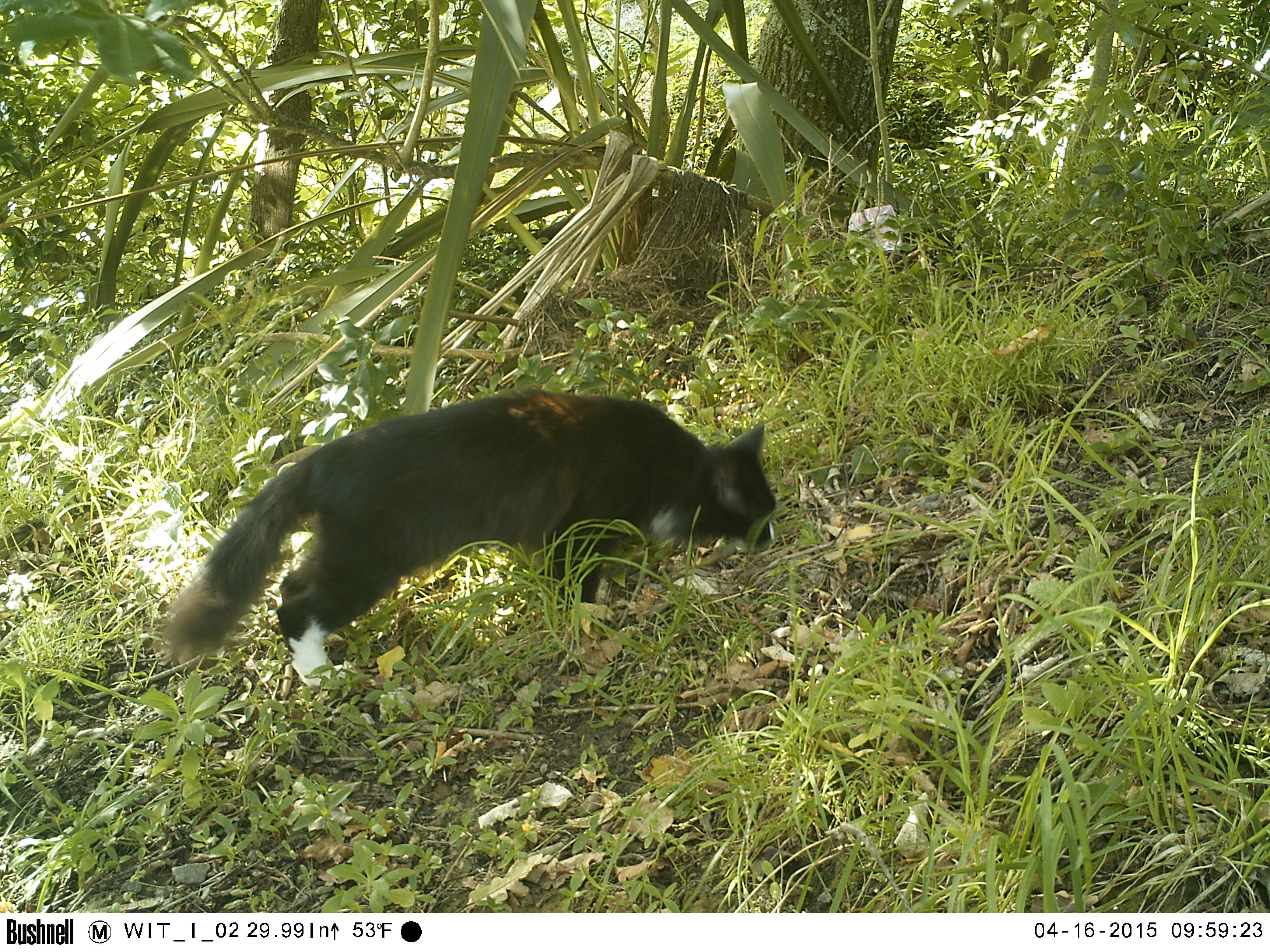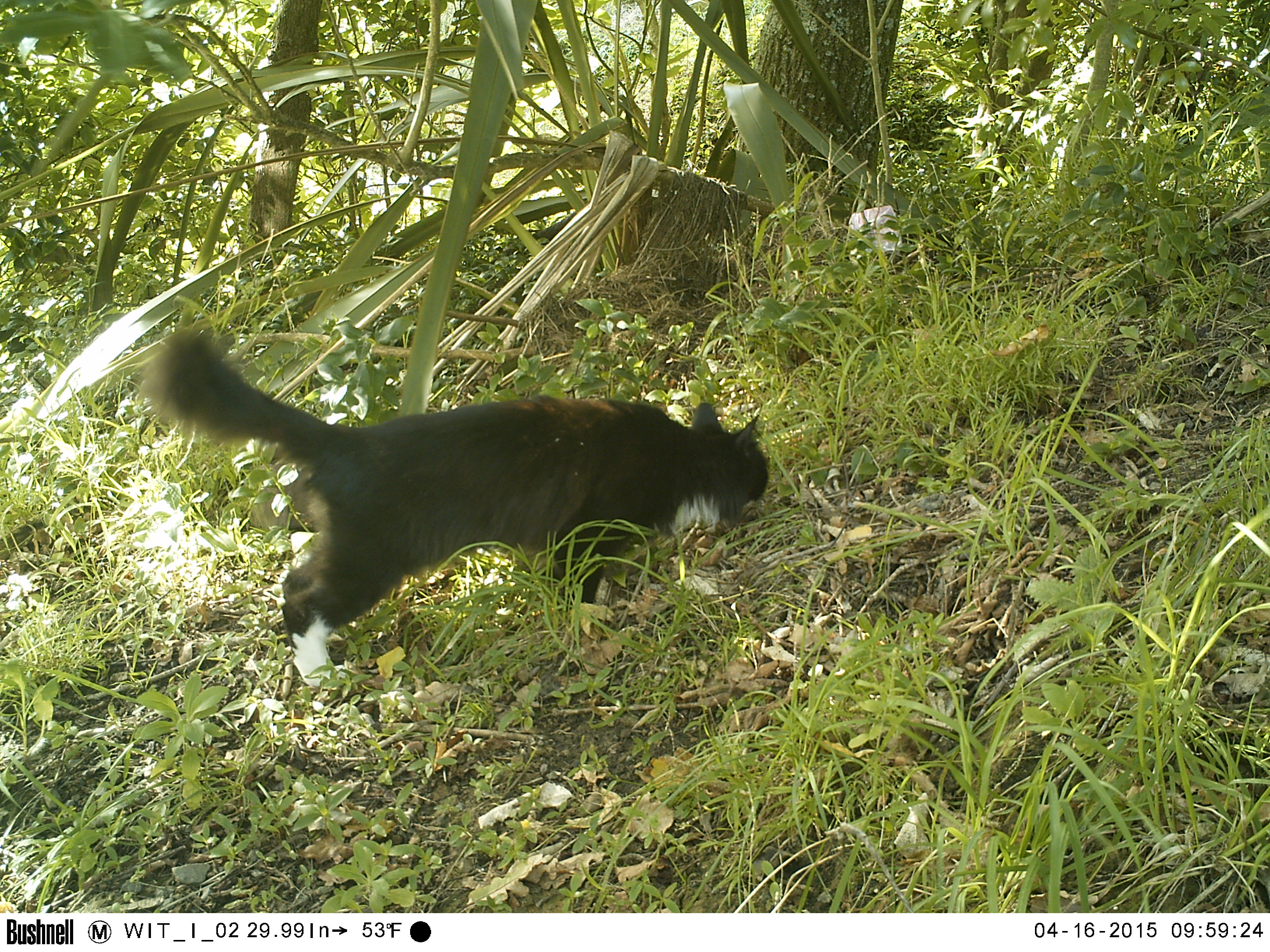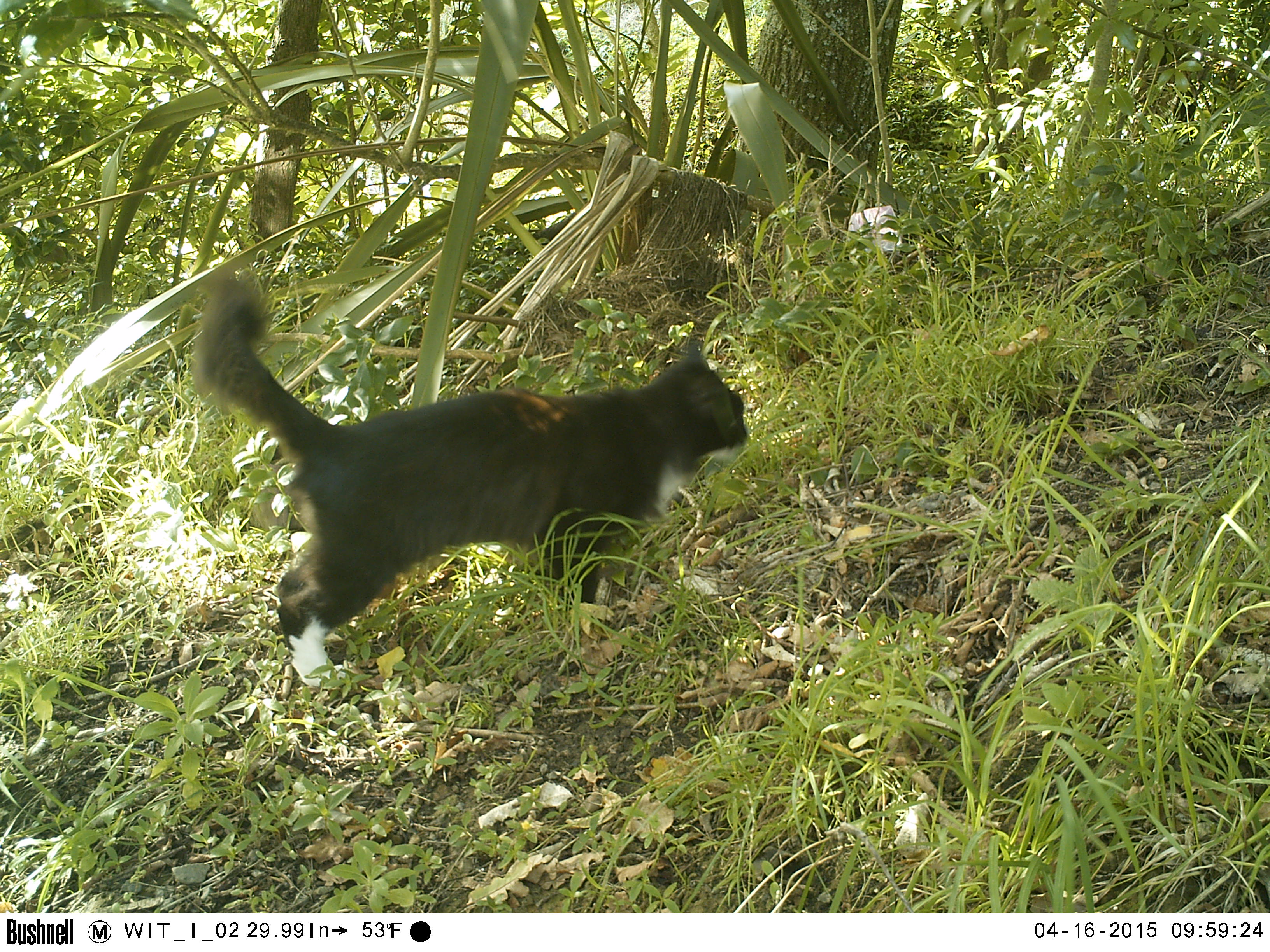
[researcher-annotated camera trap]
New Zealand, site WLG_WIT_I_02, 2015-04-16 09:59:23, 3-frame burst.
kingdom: Animalia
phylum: Chordata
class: Mammalia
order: Carnivora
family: Felidae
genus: Felis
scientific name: Felis catus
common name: domestic cat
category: cat